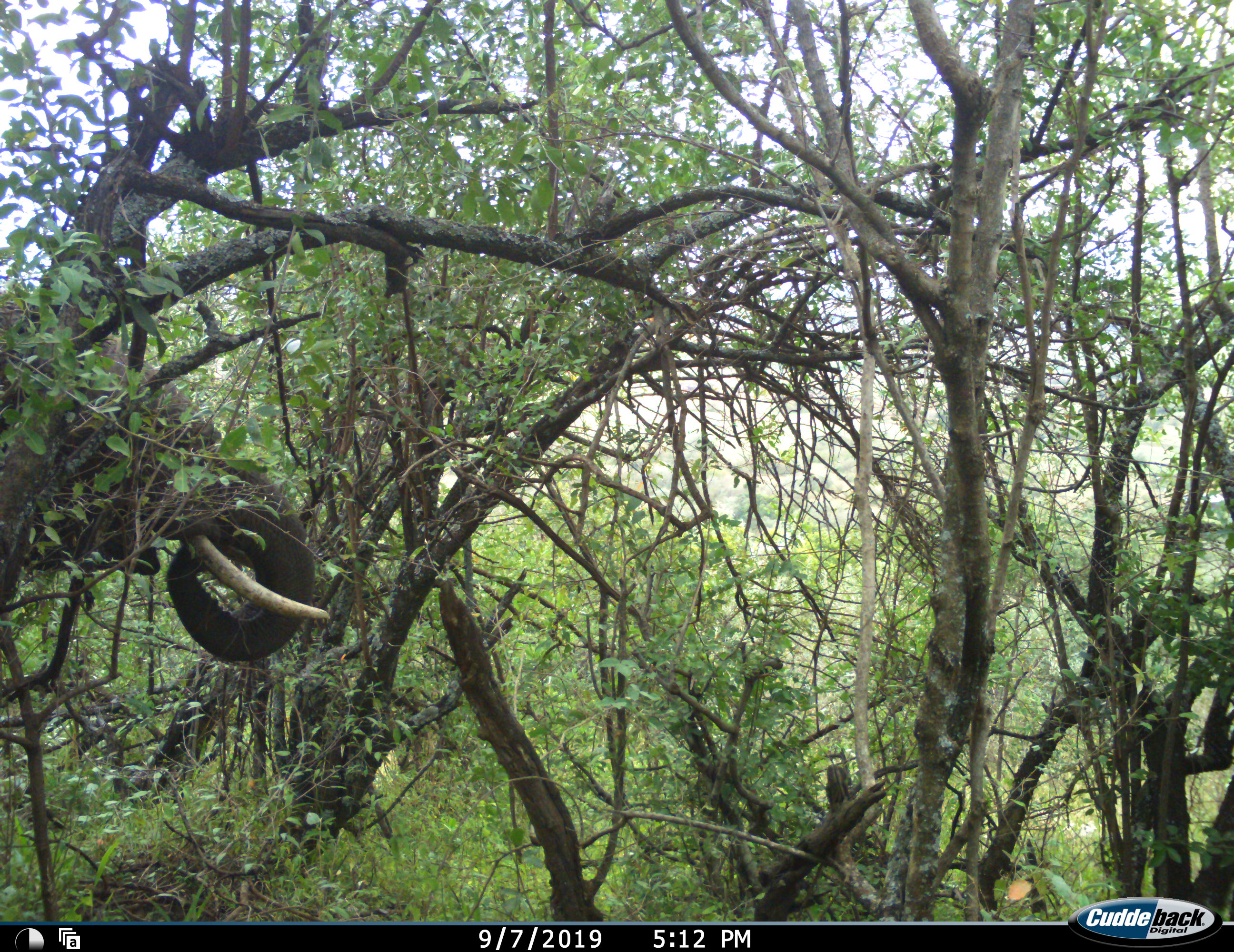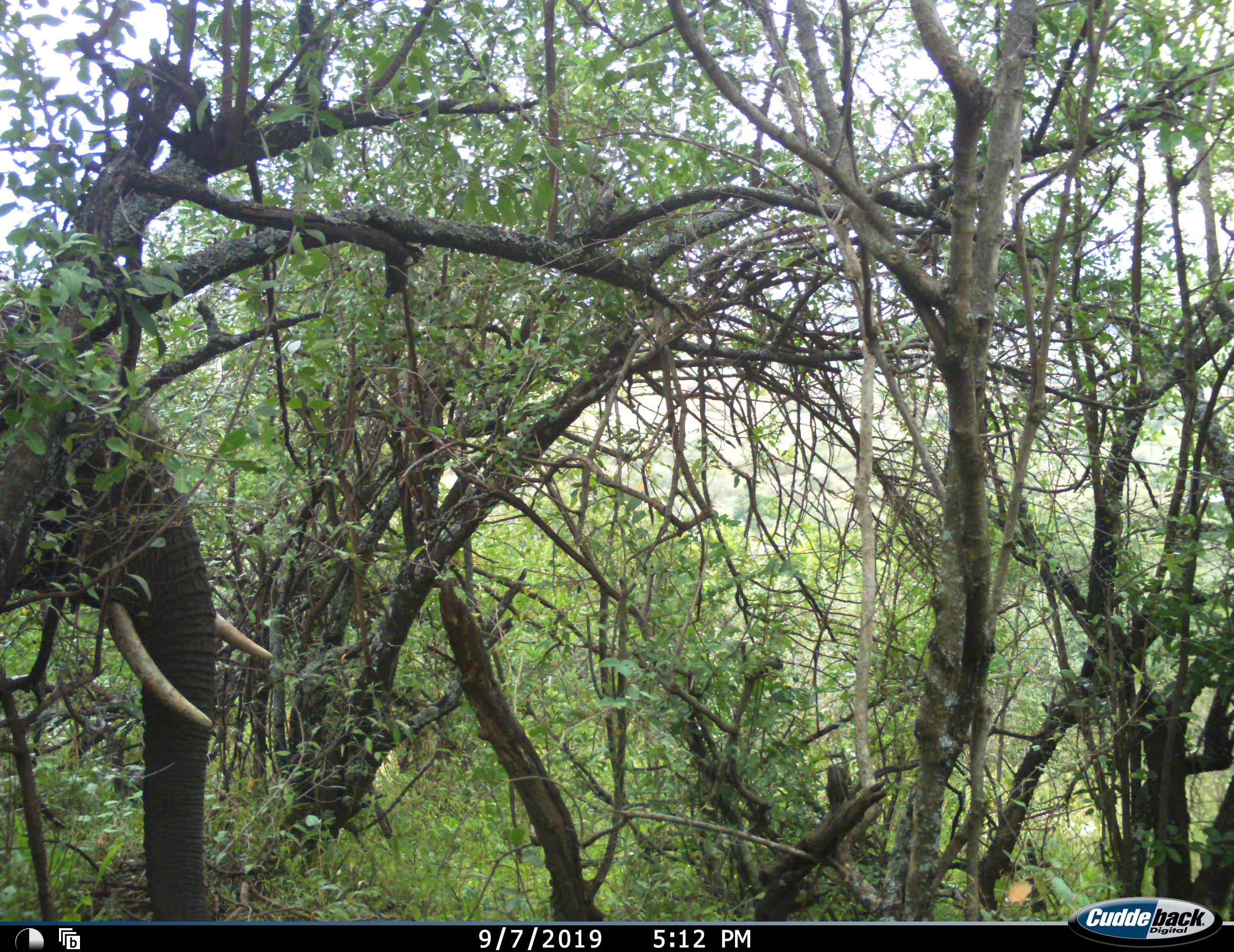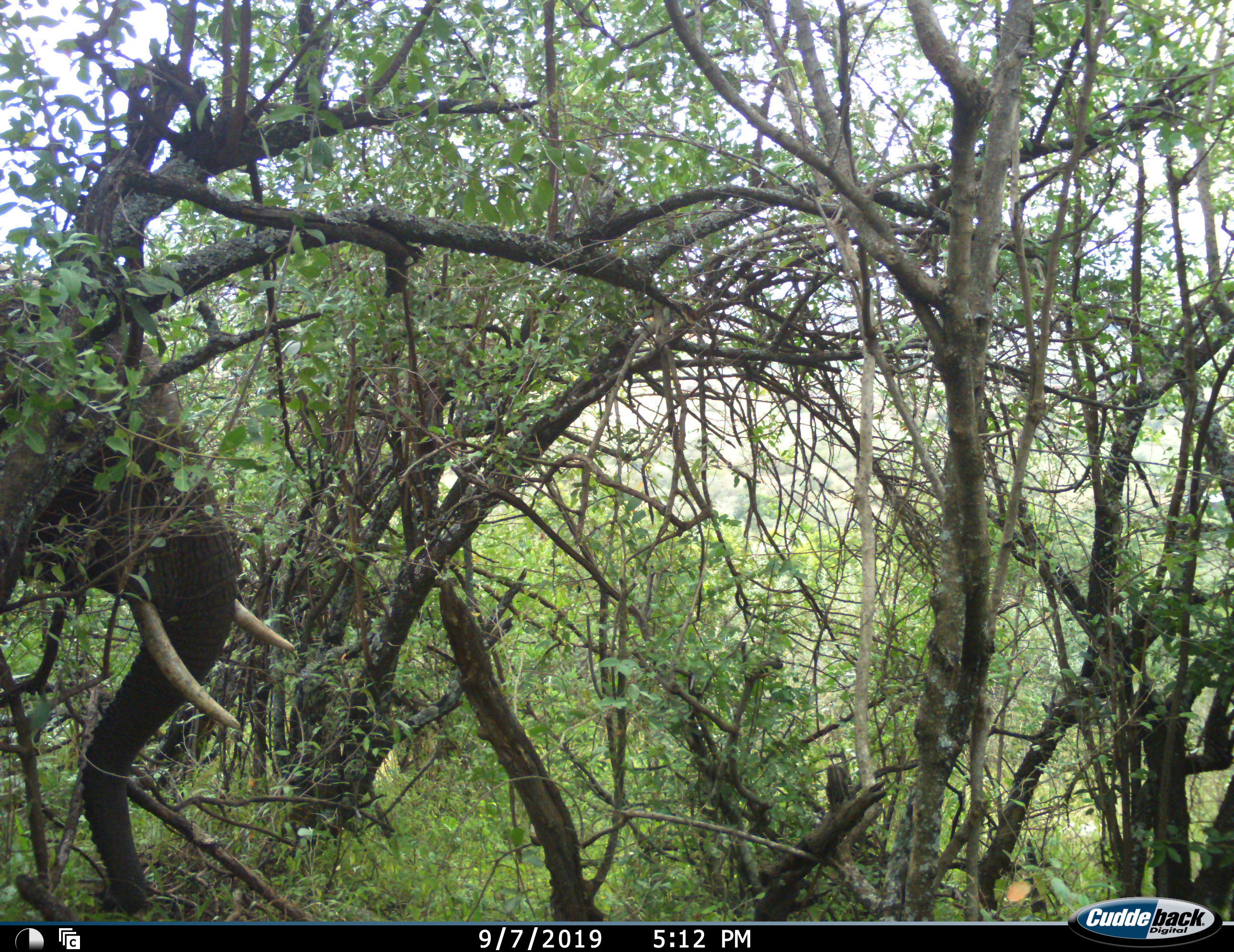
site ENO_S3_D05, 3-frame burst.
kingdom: Animalia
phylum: Chordata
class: Mammalia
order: Proboscidea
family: Elephantidae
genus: Loxodonta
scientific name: Loxodonta africana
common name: african bush elephant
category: elephant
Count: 1.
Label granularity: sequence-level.